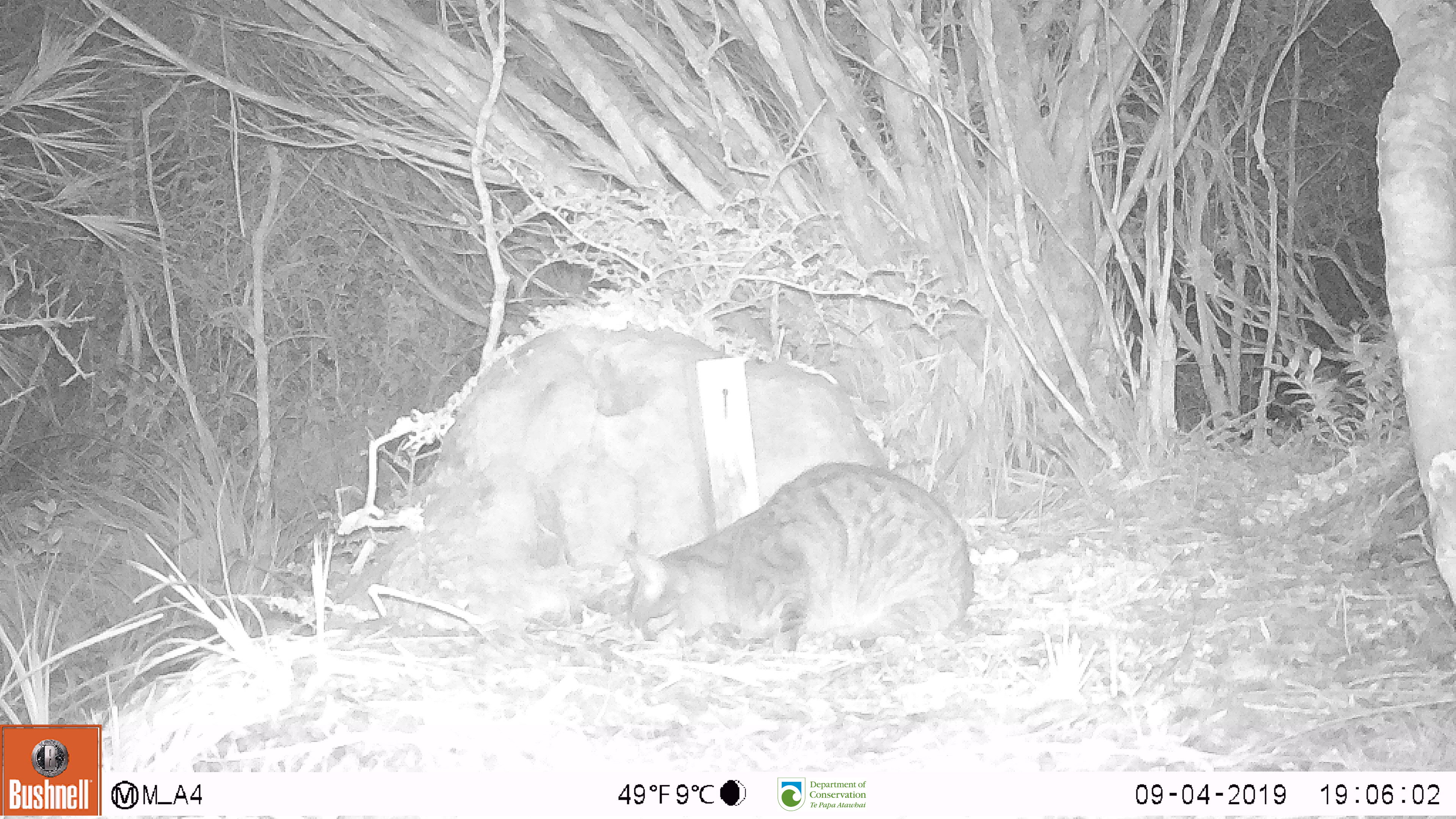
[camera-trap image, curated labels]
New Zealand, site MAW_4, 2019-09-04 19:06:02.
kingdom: Animalia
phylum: Chordata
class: Mammalia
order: Carnivora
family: Felidae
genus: Felis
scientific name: Felis catus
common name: domestic cat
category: cat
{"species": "cat (domestic cat) (Felis catus)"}